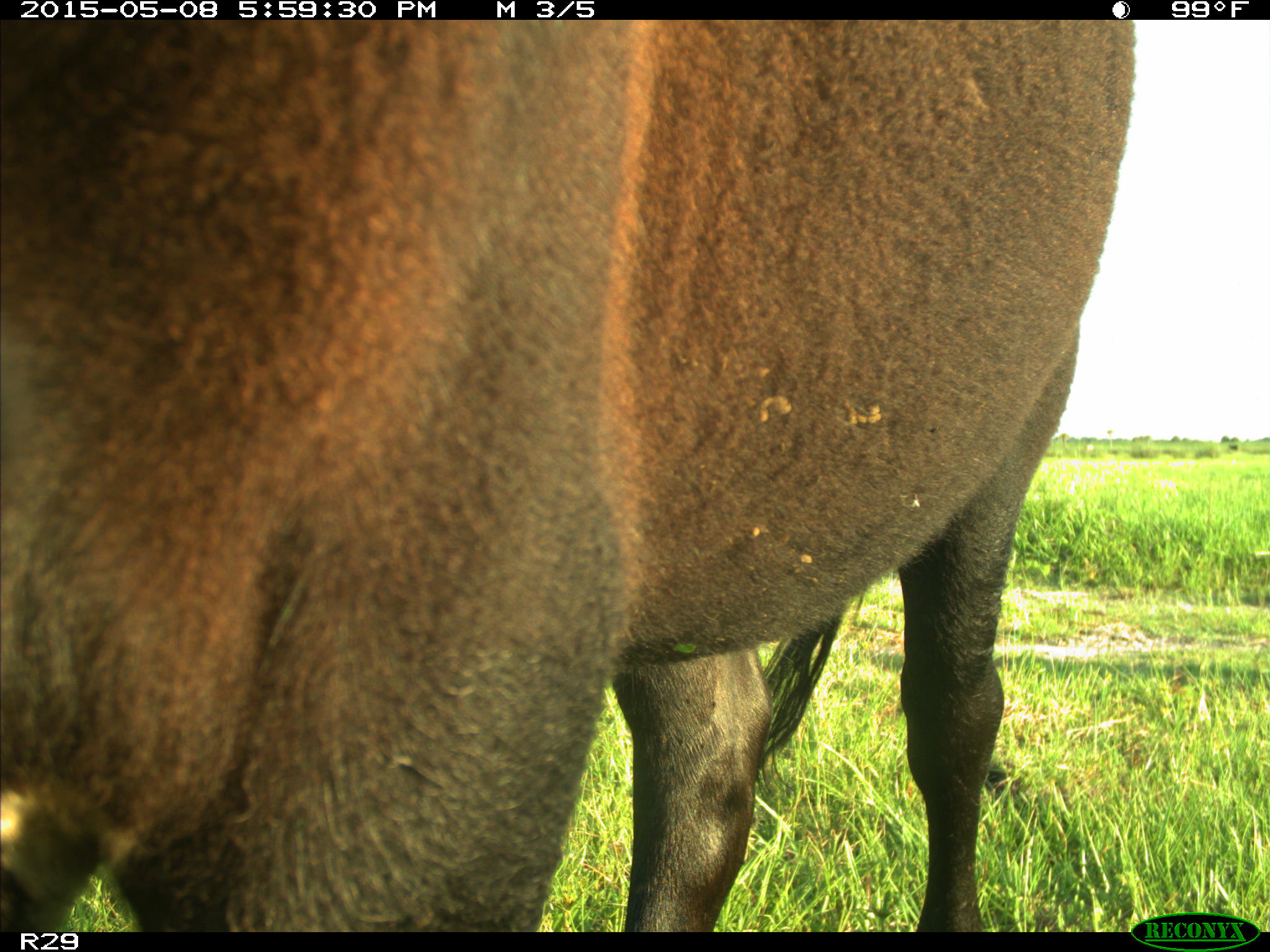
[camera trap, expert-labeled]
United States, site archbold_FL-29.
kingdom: Animalia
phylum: Chordata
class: Mammalia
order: Artiodactyla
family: Bovidae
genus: Bos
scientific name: Bos taurus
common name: domestic cow